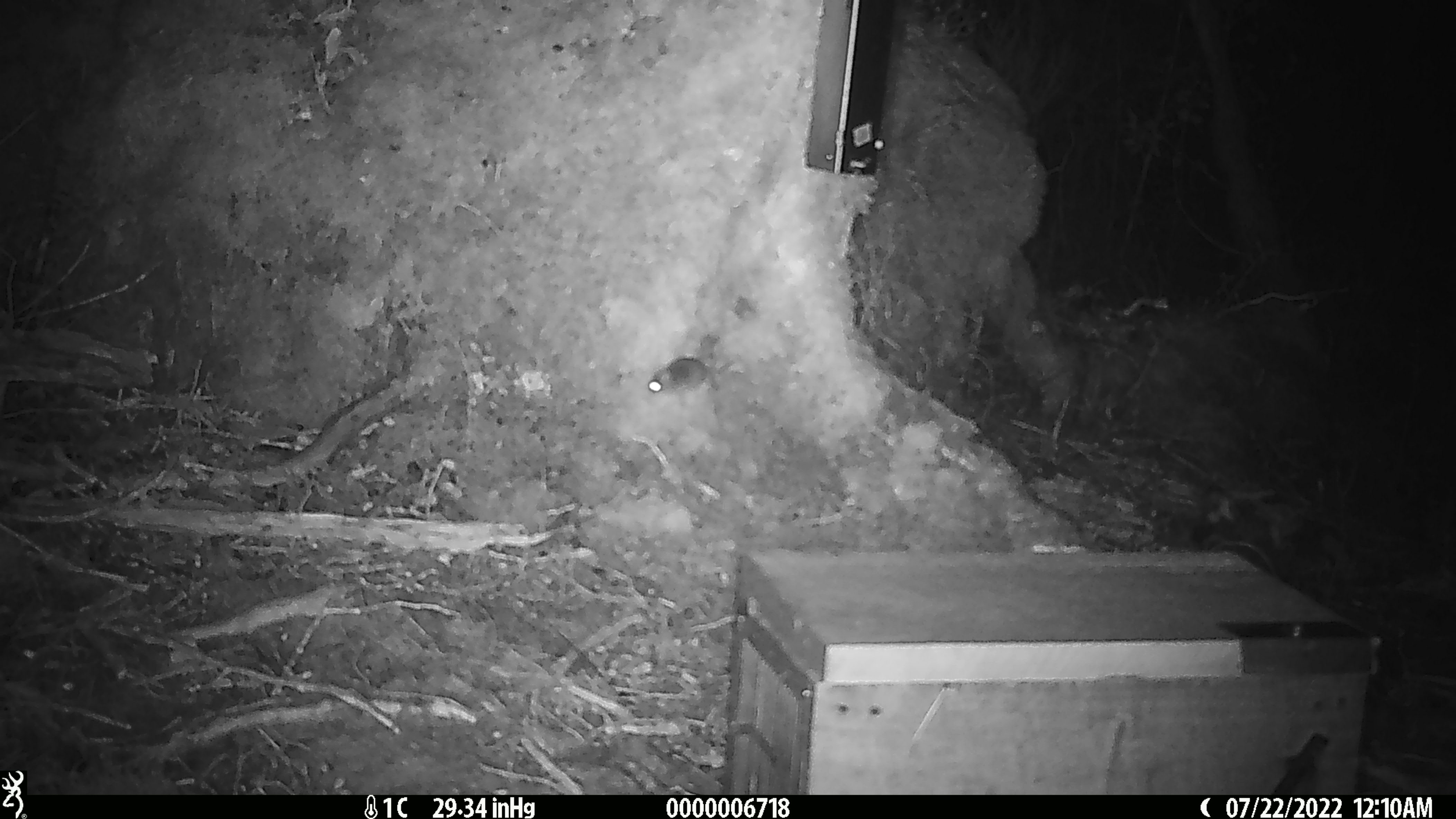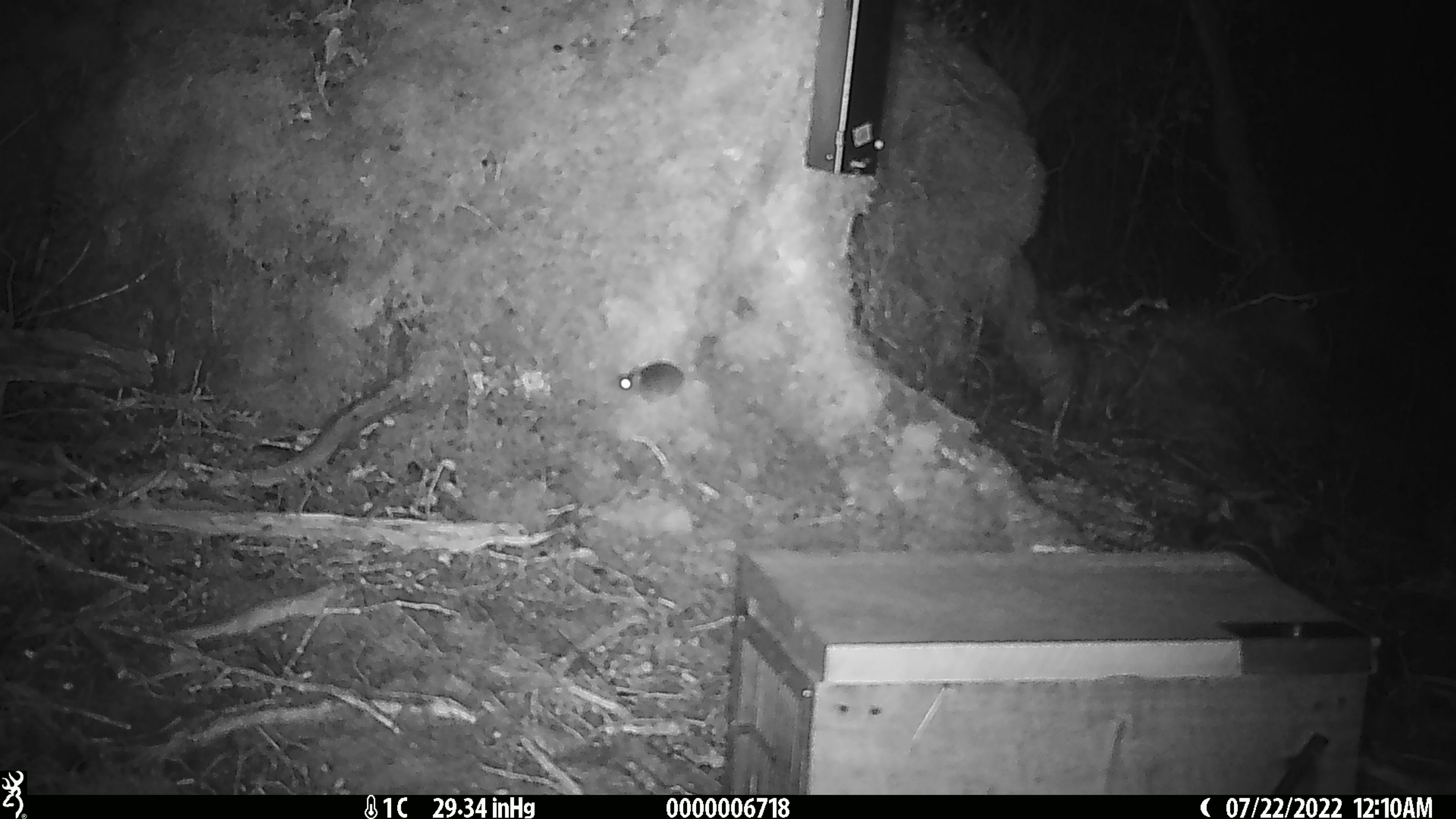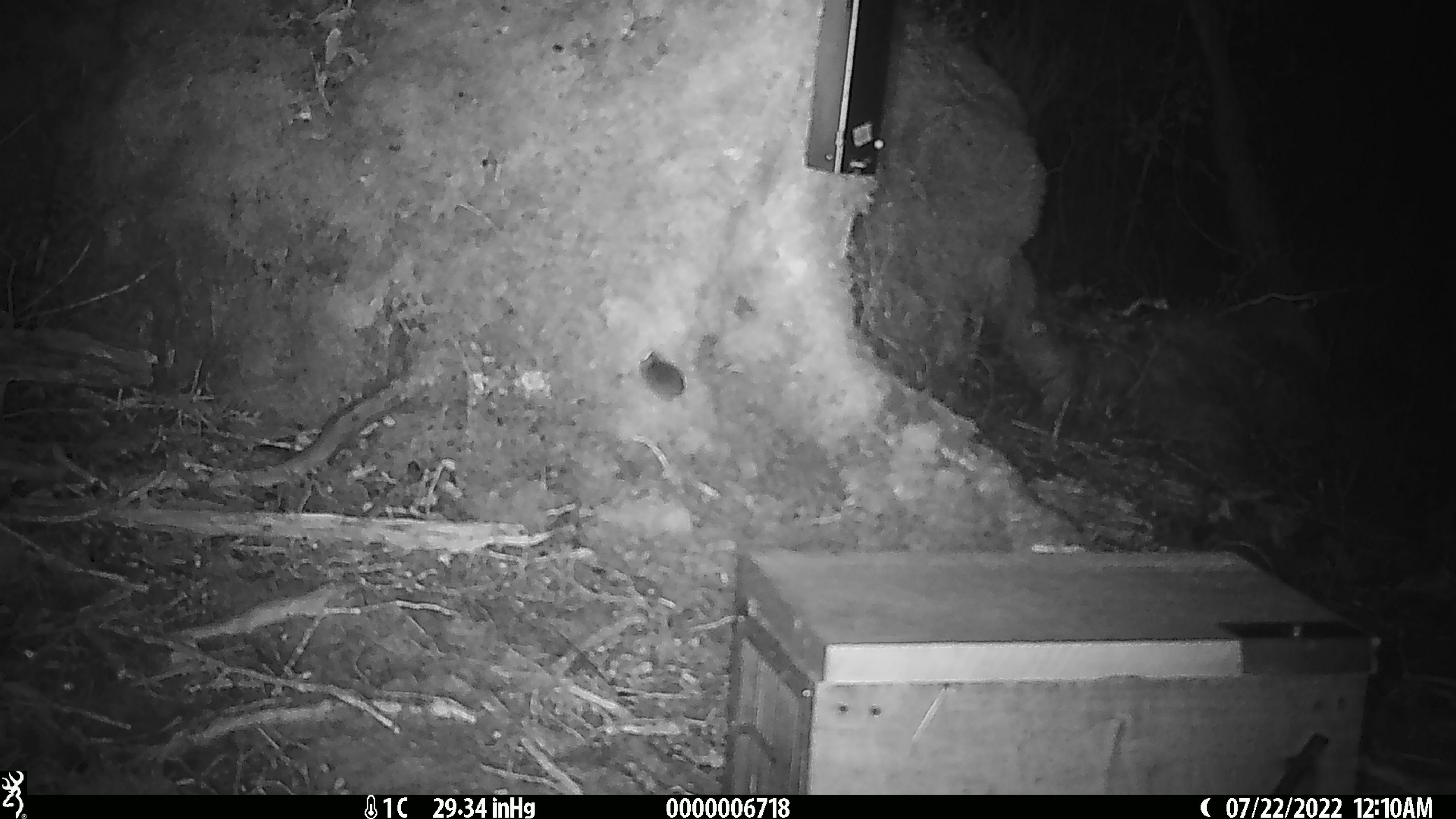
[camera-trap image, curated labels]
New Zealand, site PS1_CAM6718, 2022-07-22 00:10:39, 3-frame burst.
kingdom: Animalia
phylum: Chordata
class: Mammalia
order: Rodentia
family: Muridae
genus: Mus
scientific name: Mus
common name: mouse